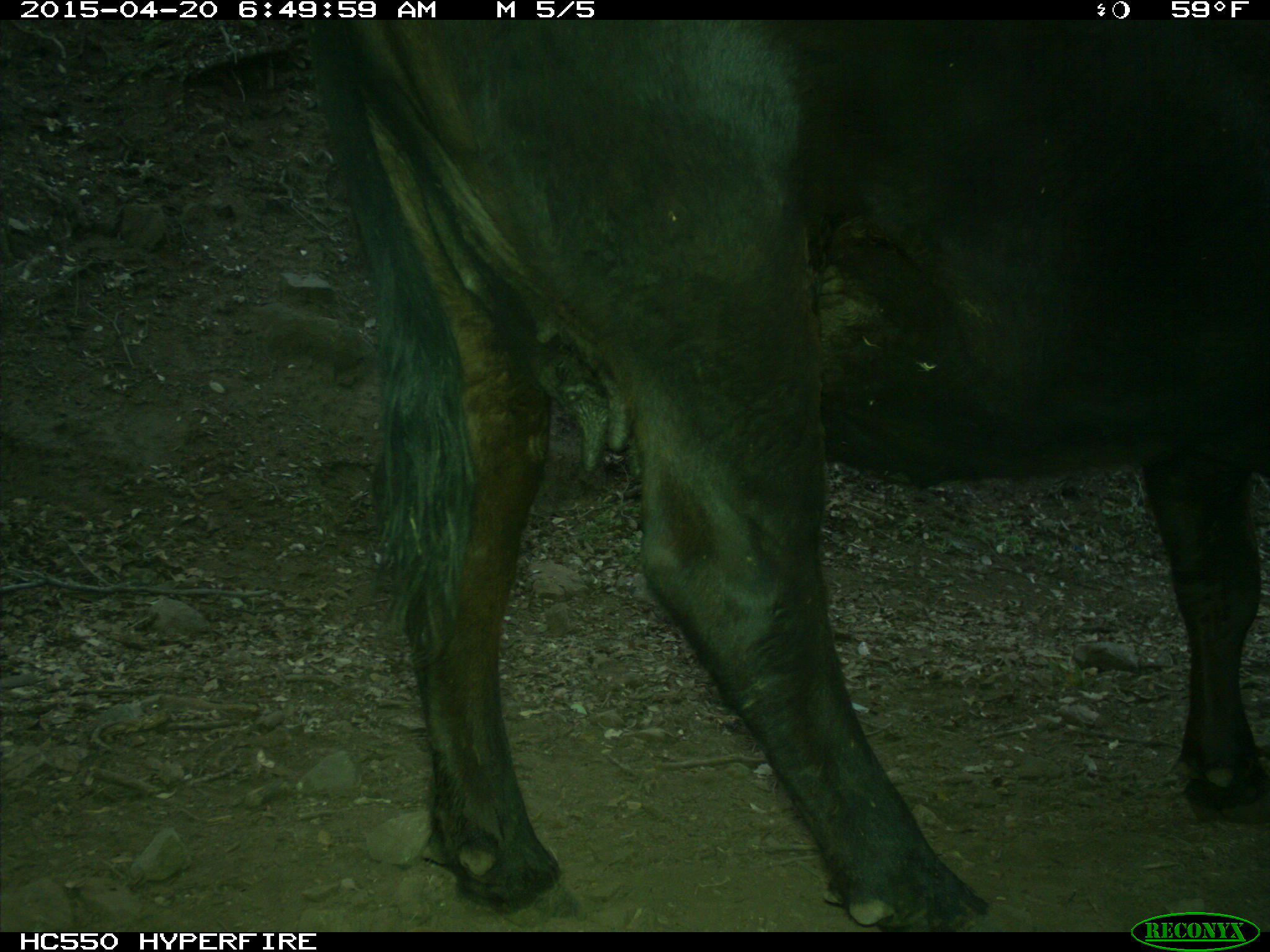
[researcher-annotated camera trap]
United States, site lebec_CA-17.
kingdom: Animalia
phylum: Chordata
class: Mammalia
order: Artiodactyla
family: Bovidae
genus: Bos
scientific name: Bos taurus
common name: domestic cow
Bos taurus (domestic cow).